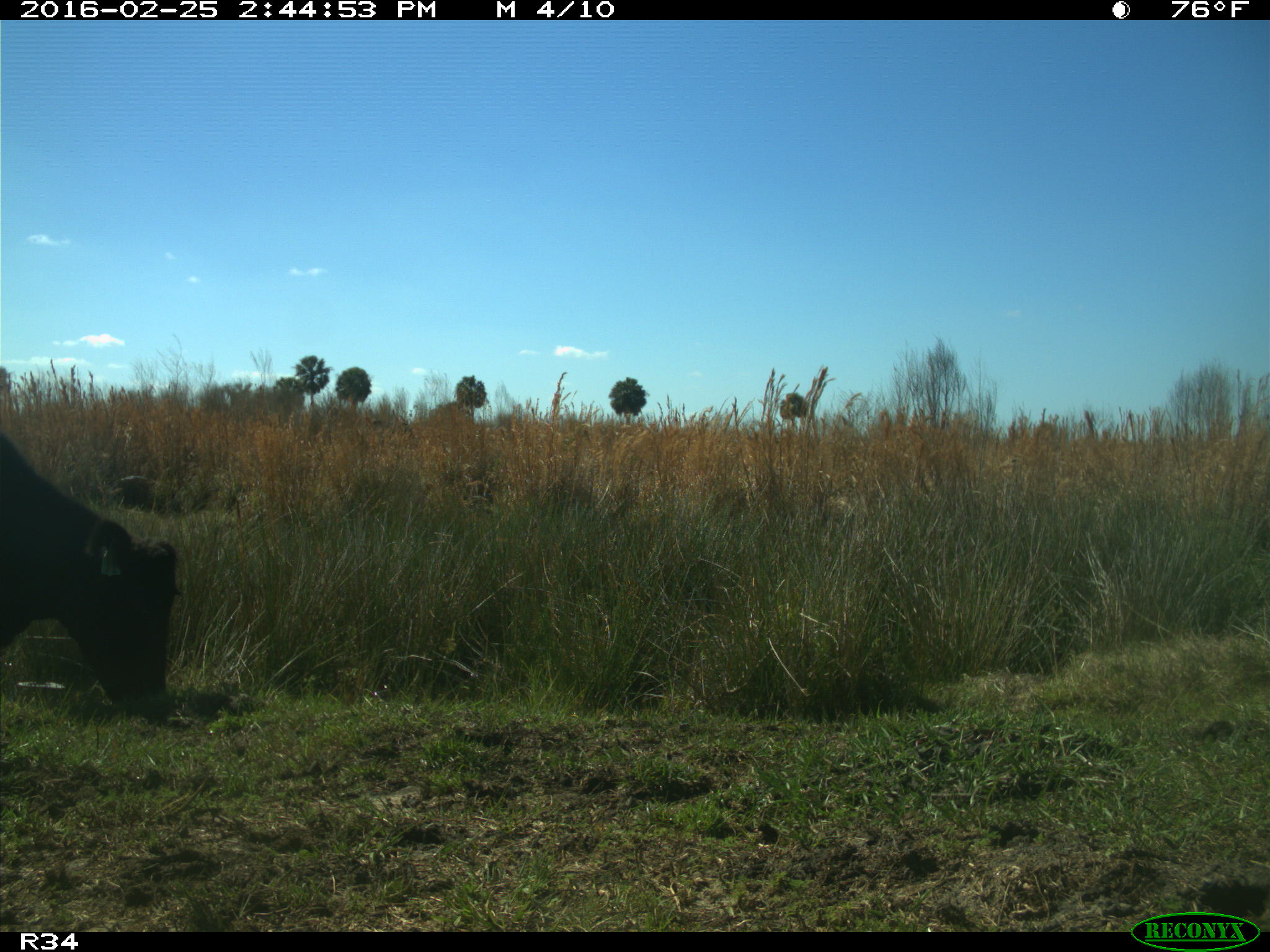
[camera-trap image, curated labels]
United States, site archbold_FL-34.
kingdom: Animalia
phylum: Chordata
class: Mammalia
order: Artiodactyla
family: Bovidae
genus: Bos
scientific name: Bos taurus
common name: domestic cow